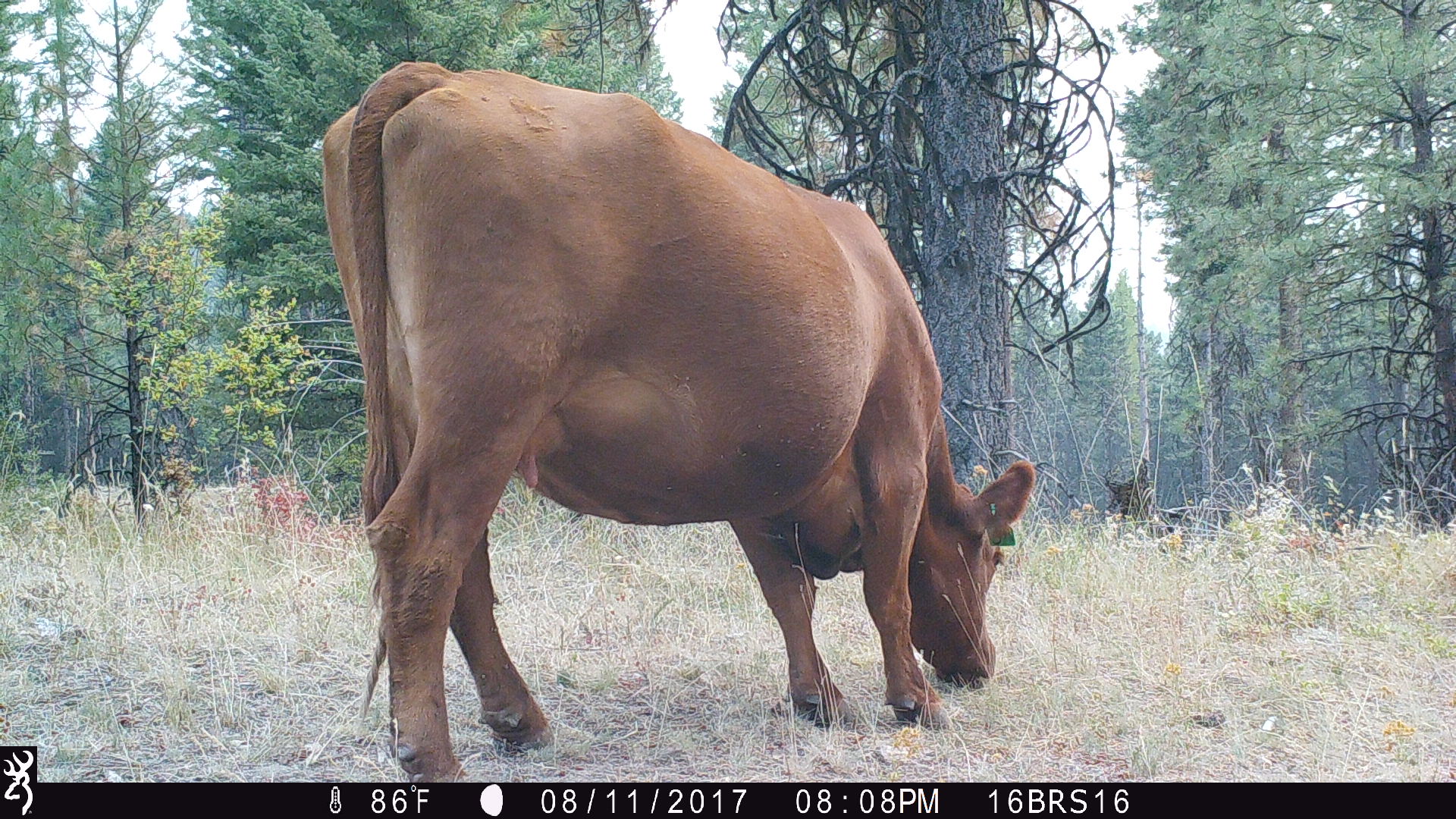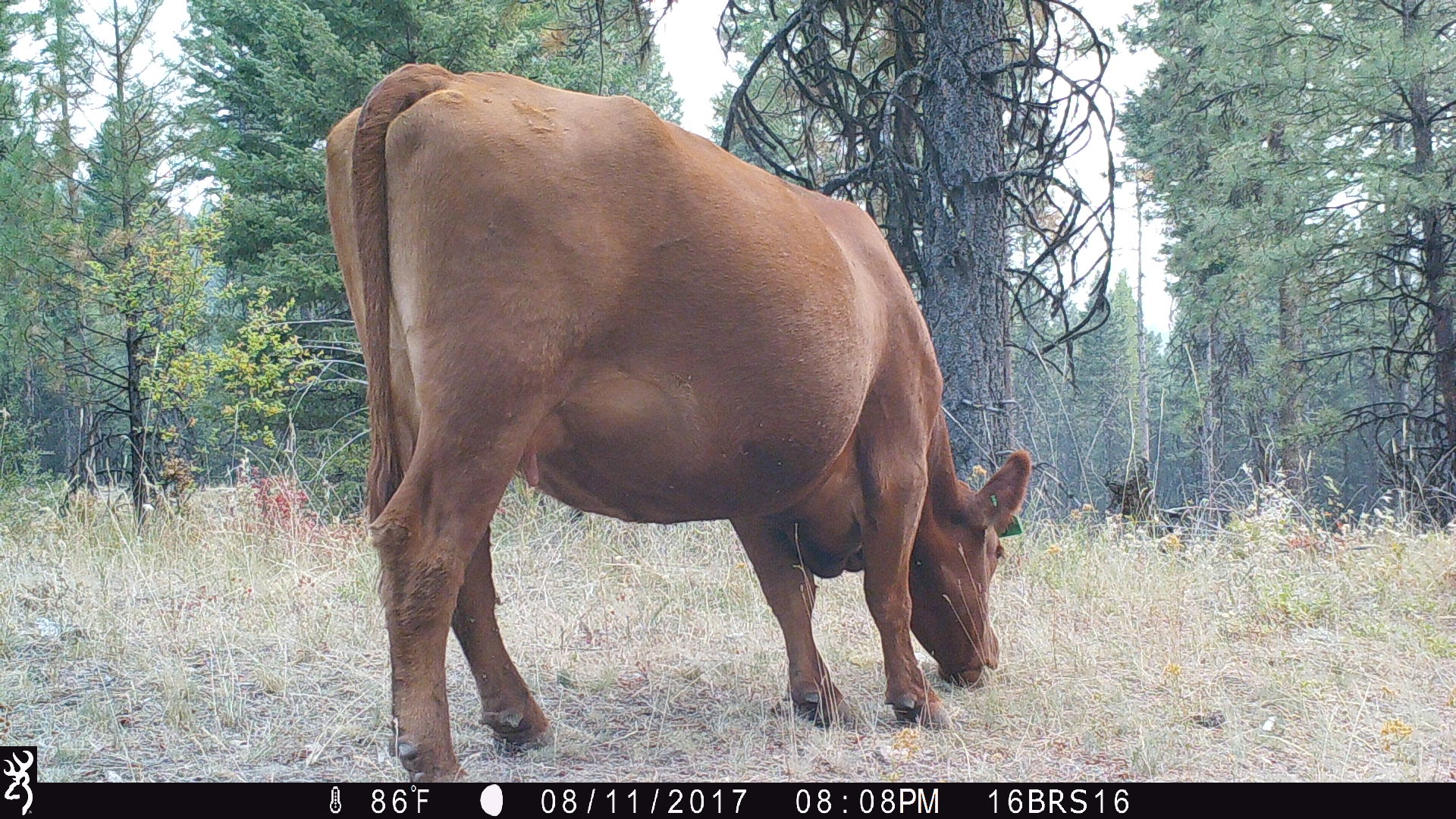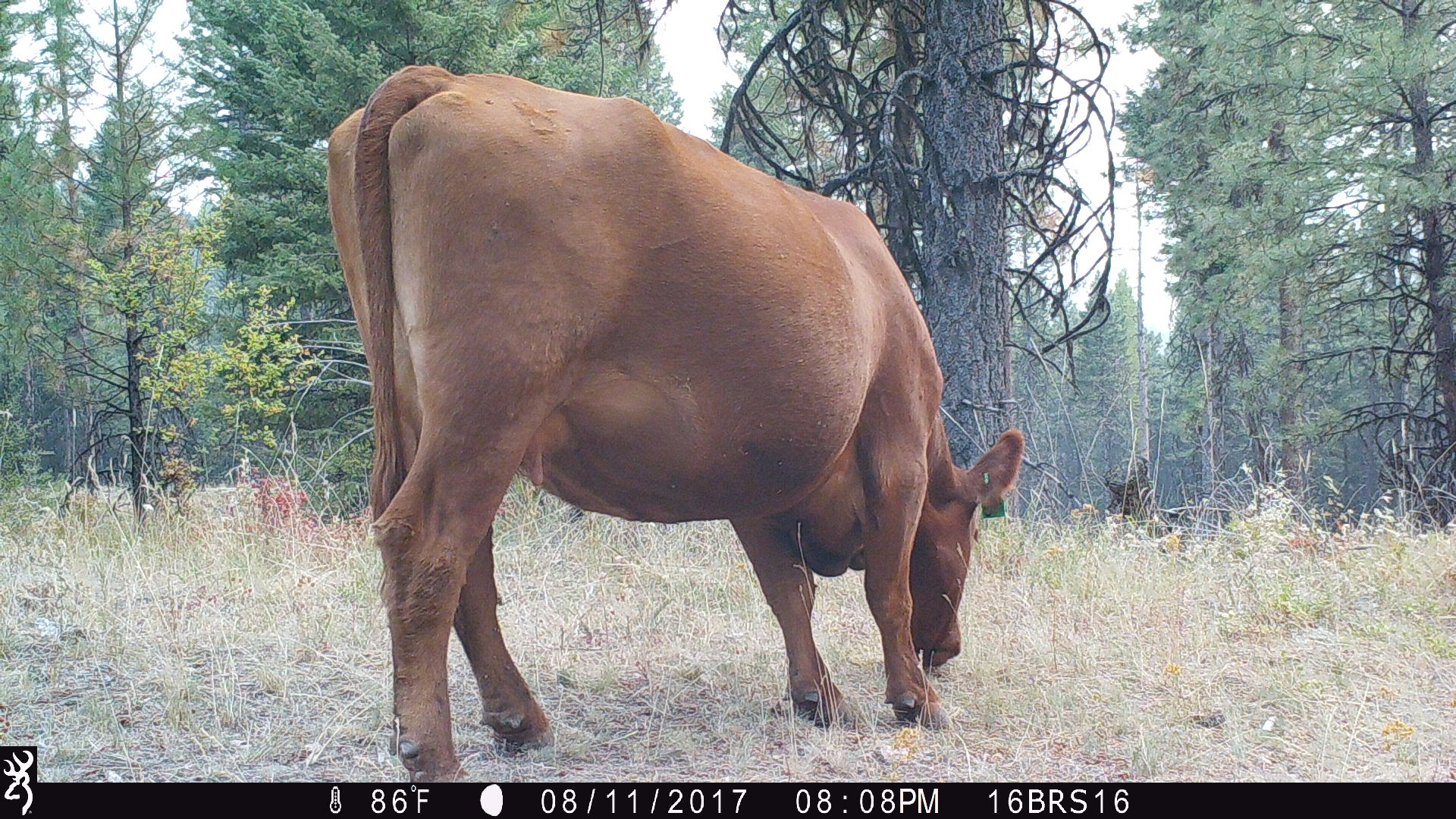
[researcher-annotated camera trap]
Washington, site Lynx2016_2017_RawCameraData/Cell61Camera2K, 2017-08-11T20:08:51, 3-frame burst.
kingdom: Animalia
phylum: Chordata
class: Mammalia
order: Artiodactyla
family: Bovidae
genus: Bos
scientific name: Bos taurus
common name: domestic cattle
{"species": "domestic cattle (Bos taurus)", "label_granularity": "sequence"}